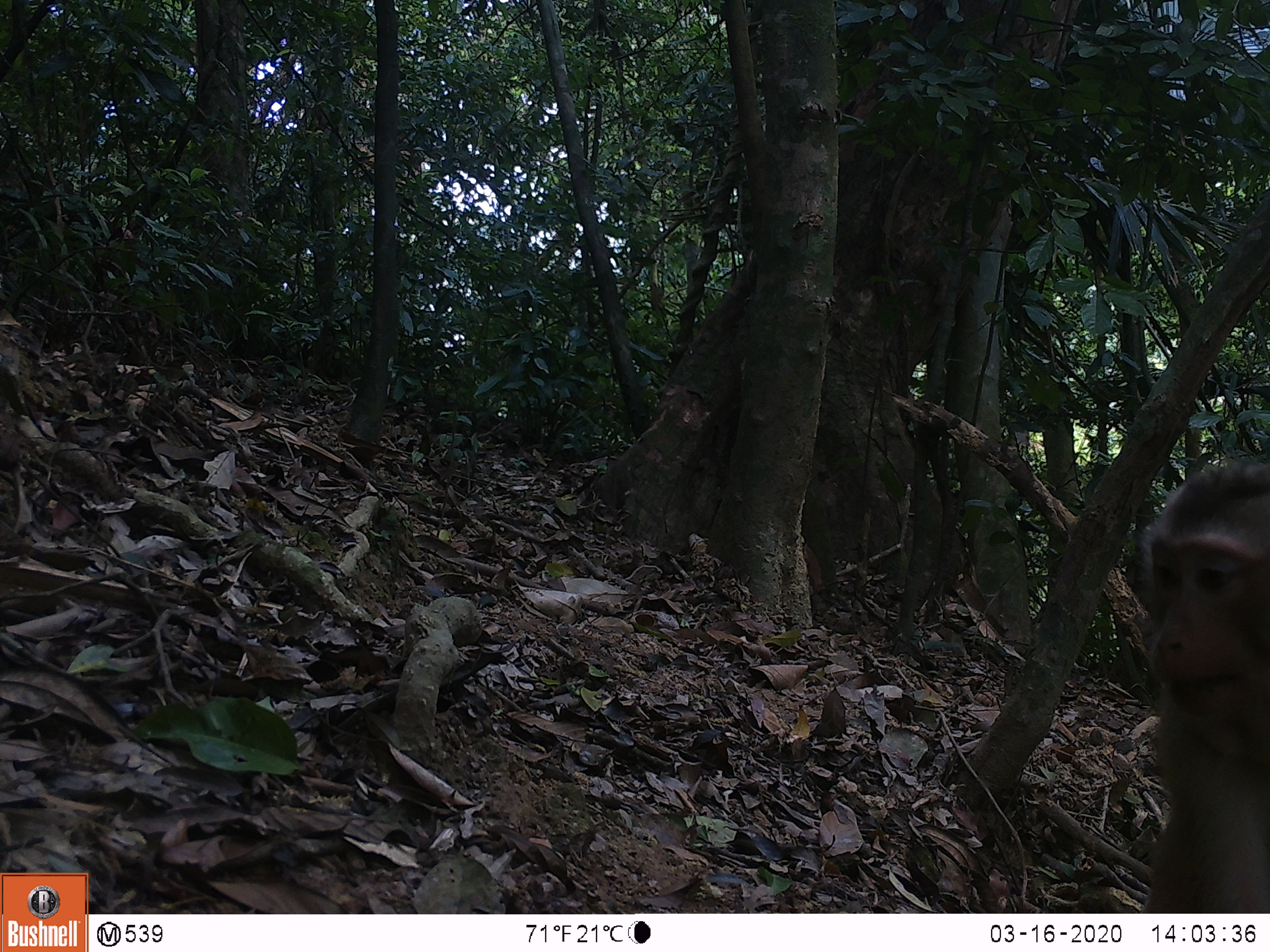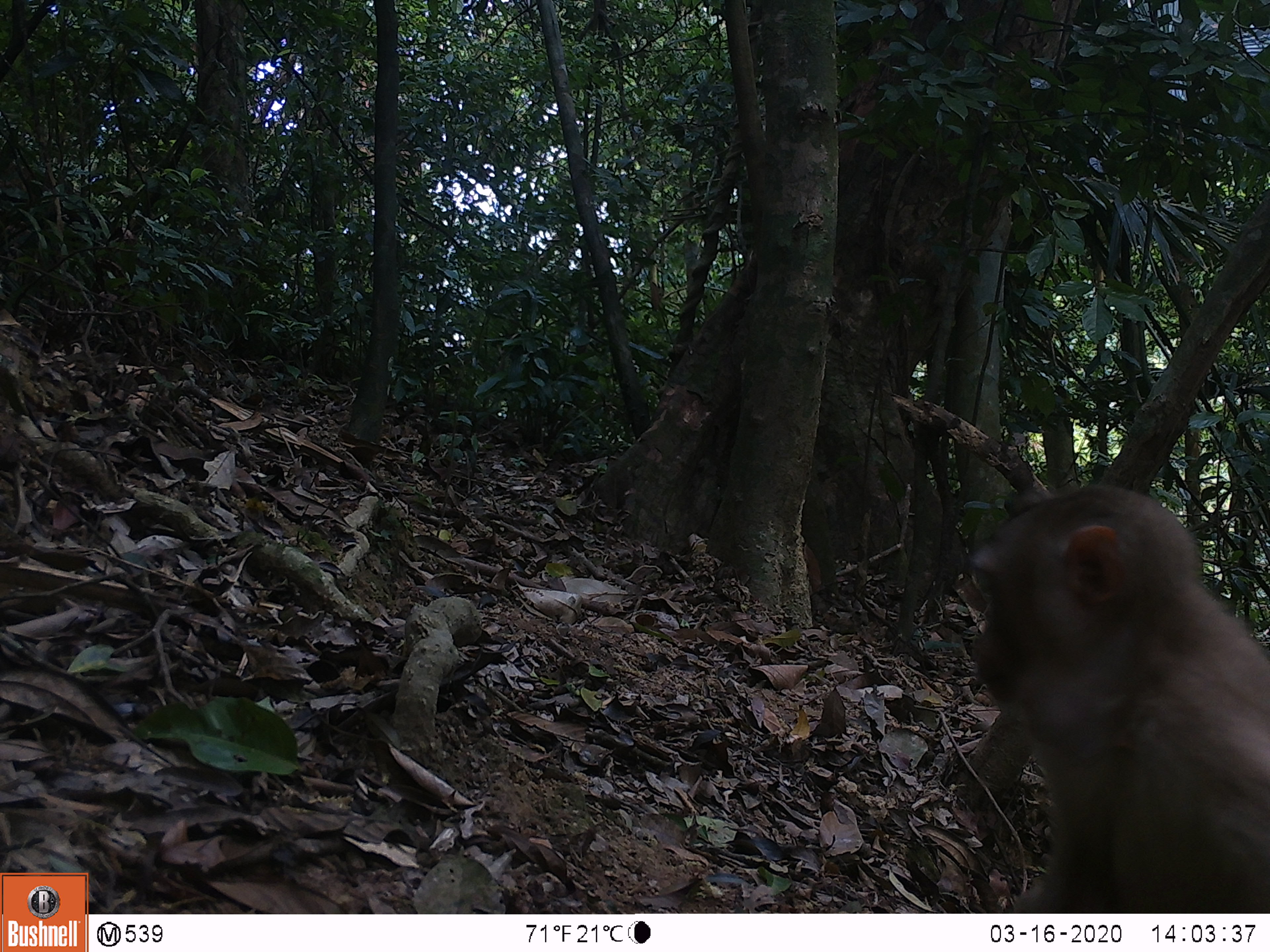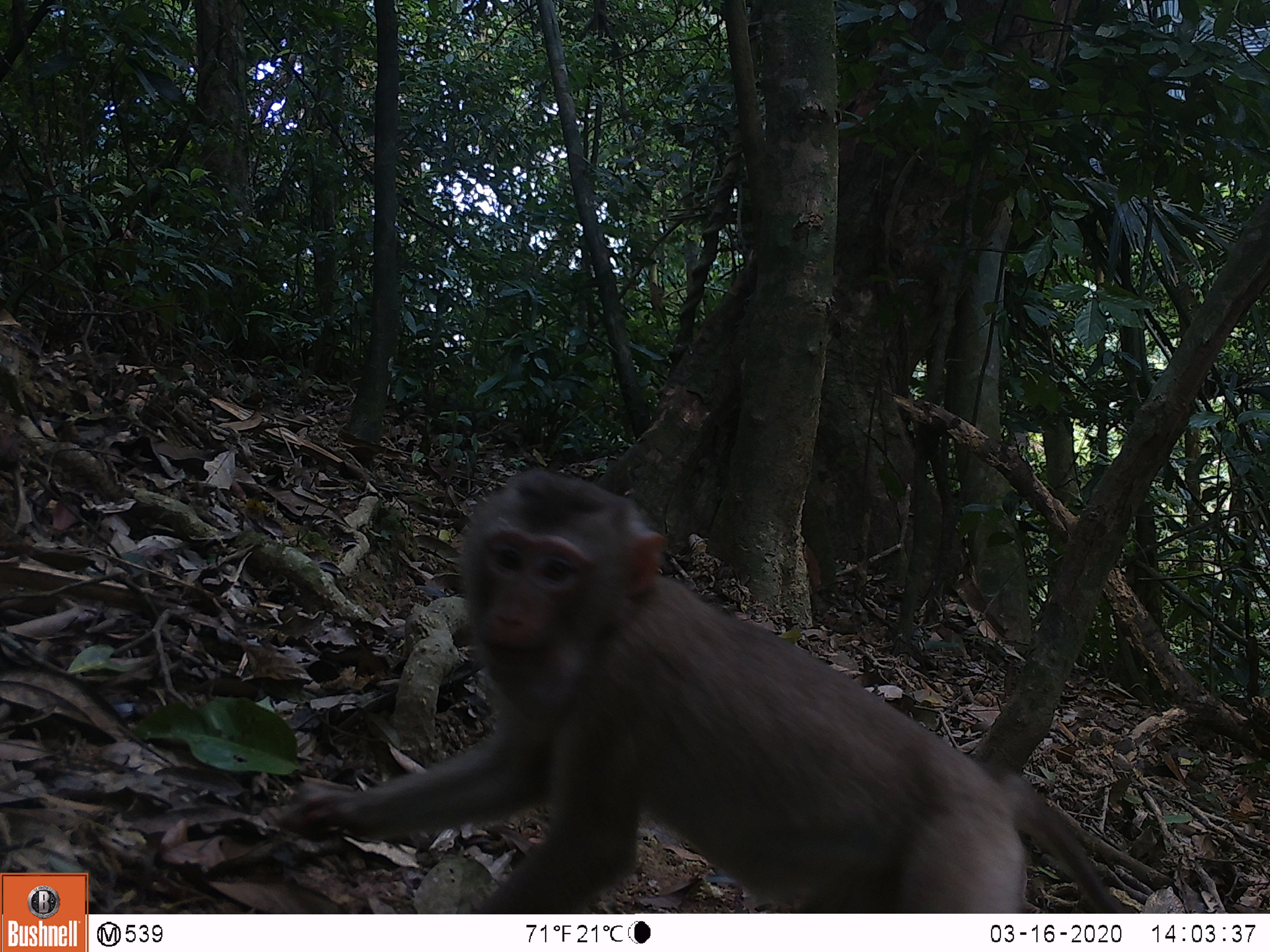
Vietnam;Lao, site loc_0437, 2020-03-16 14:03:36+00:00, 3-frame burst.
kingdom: Animalia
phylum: Chordata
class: Mammalia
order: Primates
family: Cercopithecidae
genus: Macaca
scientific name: Macaca nemestrina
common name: pig-tailed macaque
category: pig tailed macaque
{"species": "pig tailed macaque (pig-tailed macaque) (Macaca nemestrina)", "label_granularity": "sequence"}